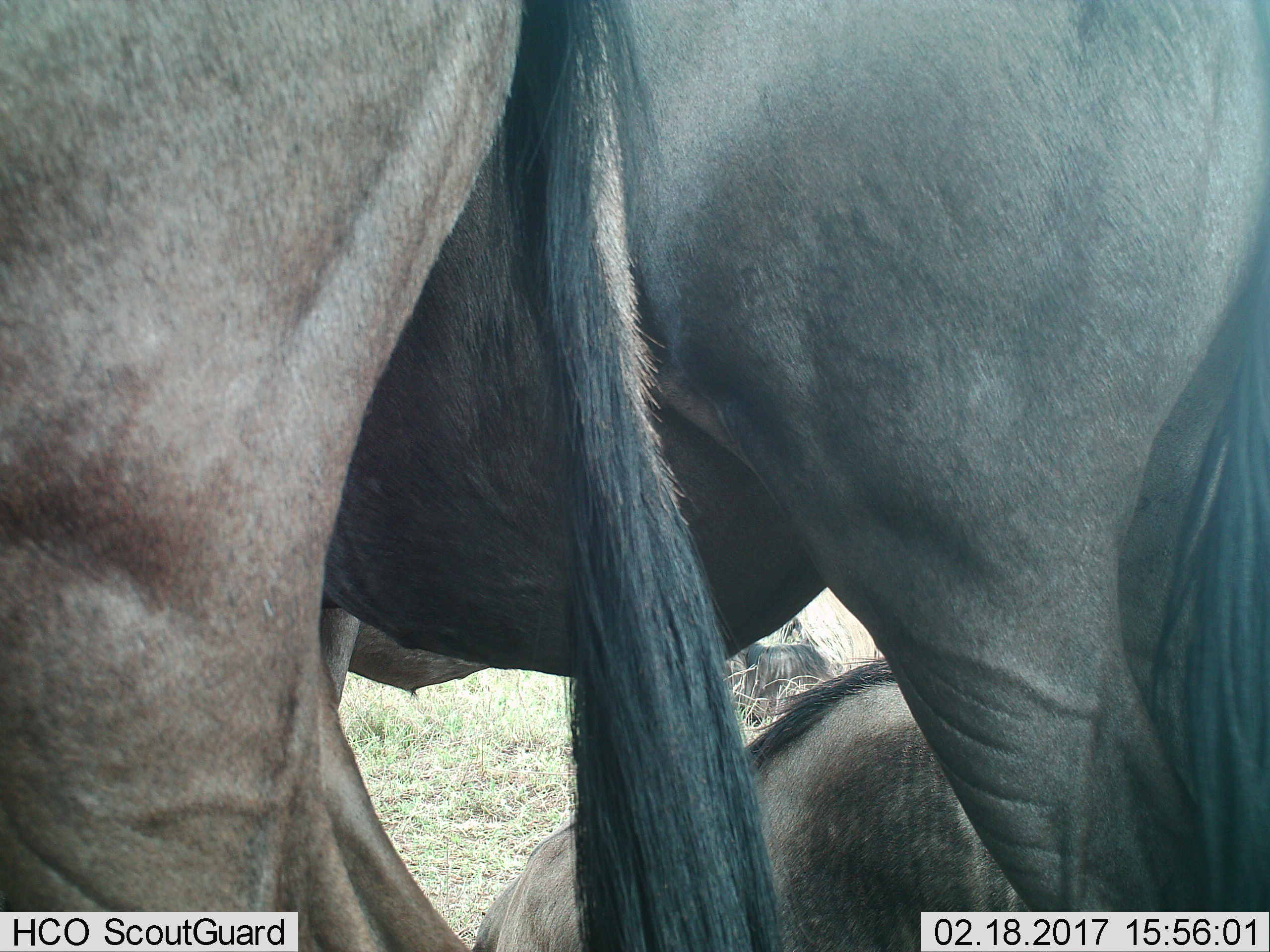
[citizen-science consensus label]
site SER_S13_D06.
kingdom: Animalia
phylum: Chordata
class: Mammalia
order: Artiodactyla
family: Bovidae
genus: Connochaetes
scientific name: Connochaetes taurinus taurinus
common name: blue wildebeest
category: wildebeestblue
Wildebeestblue (blue wildebeest) (Connochaetes taurinus taurinus), count 4. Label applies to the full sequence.